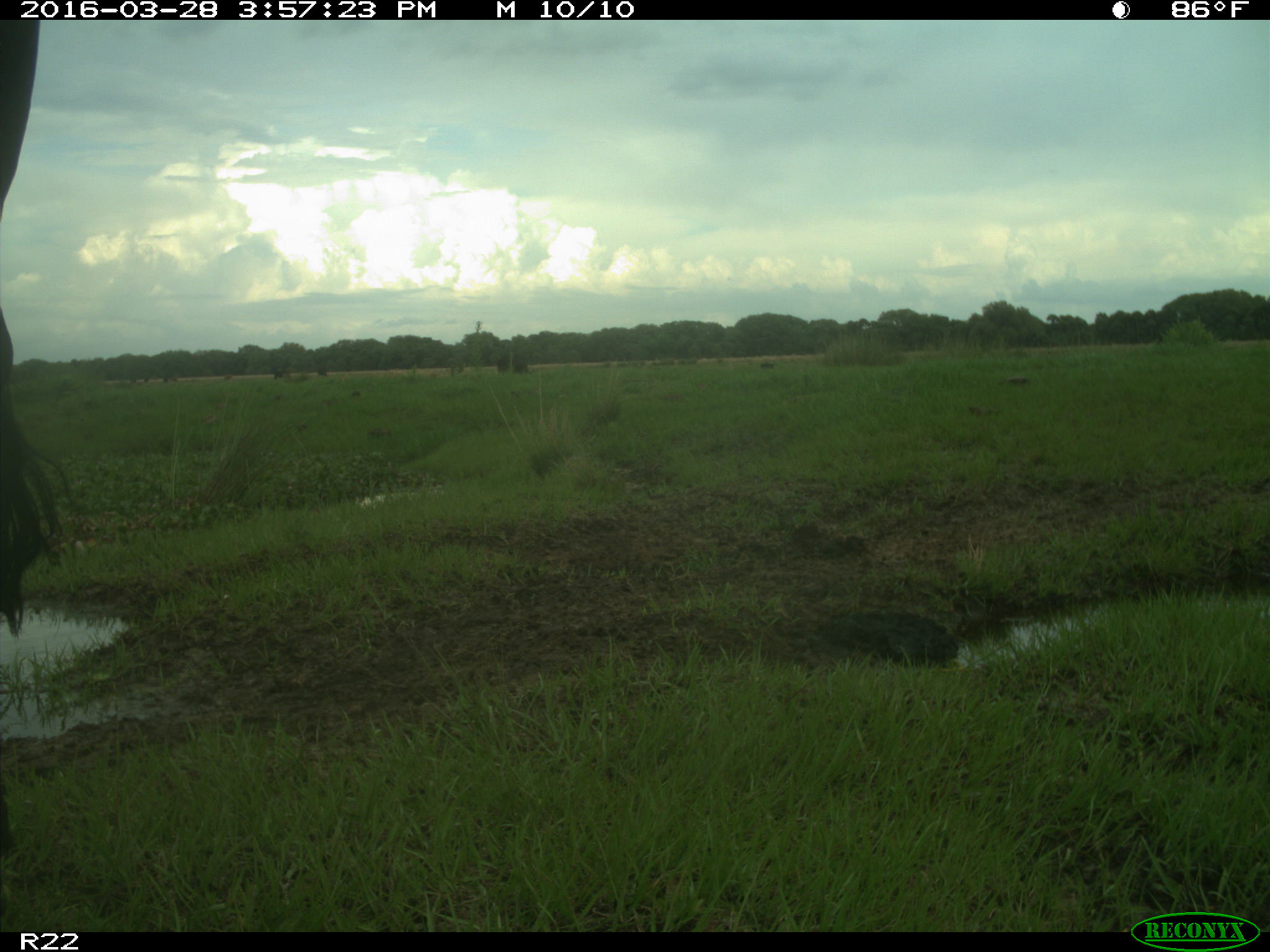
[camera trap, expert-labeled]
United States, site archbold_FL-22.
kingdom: Animalia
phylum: Chordata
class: Mammalia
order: Artiodactyla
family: Bovidae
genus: Bos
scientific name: Bos taurus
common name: domestic cow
Bos taurus (domestic cow).